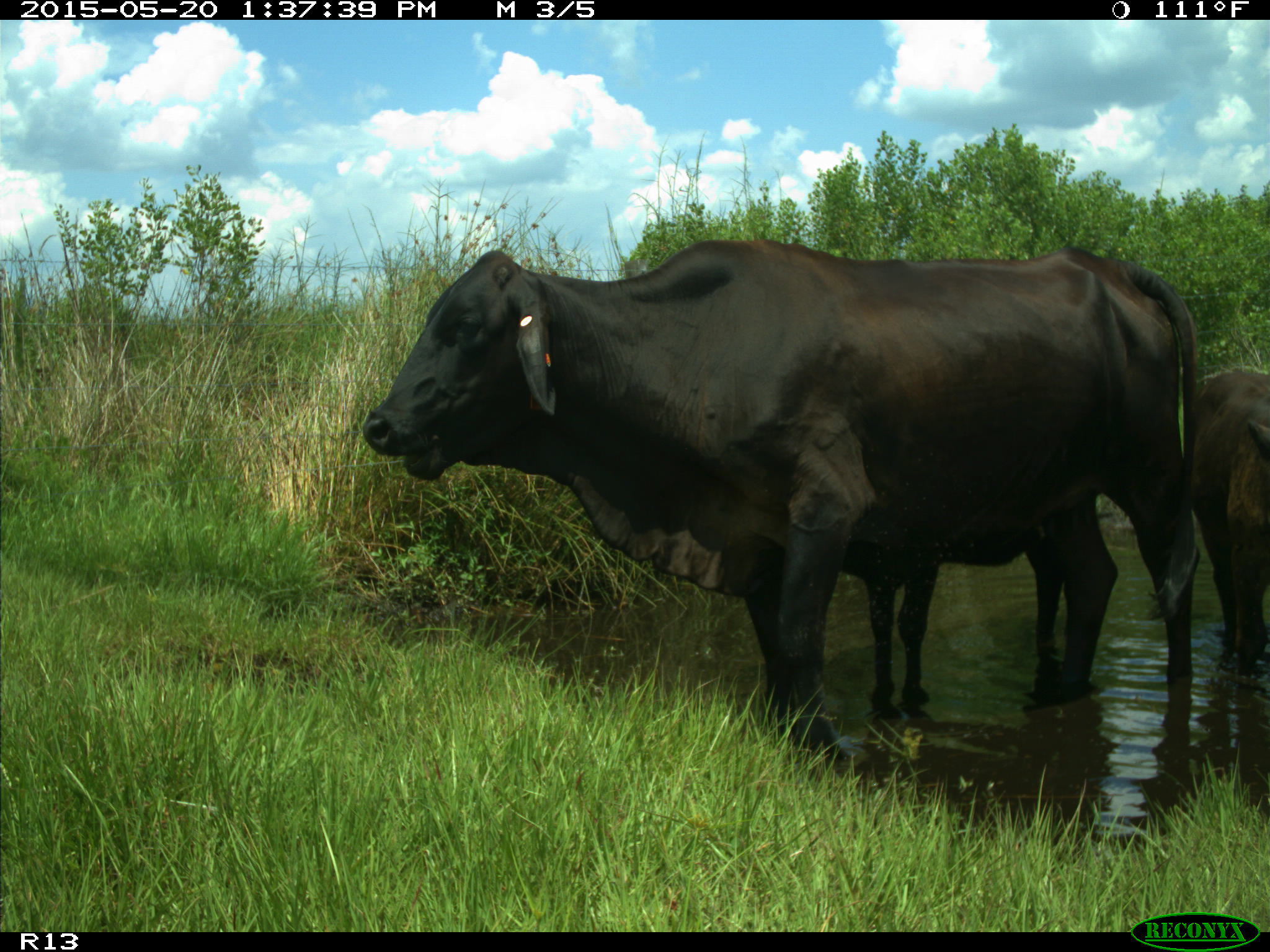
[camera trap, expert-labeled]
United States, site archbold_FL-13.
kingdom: Animalia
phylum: Chordata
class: Mammalia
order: Artiodactyla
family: Bovidae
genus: Bos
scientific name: Bos taurus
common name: domestic cow